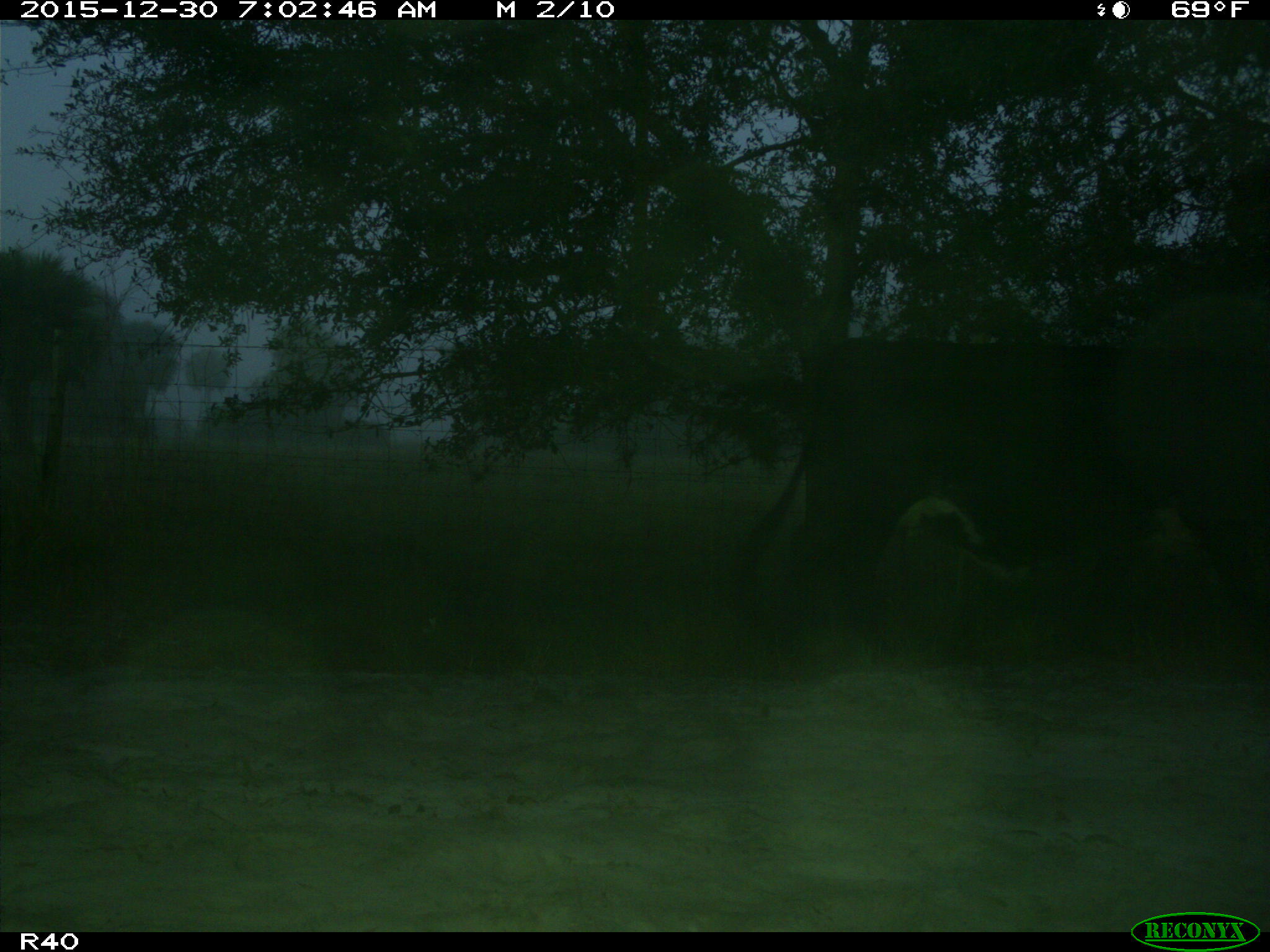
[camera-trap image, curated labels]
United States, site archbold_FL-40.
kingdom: Animalia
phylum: Chordata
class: Mammalia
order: Artiodactyla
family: Bovidae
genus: Bos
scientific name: Bos taurus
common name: domestic cow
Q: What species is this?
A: Bos taurus (domestic cow).